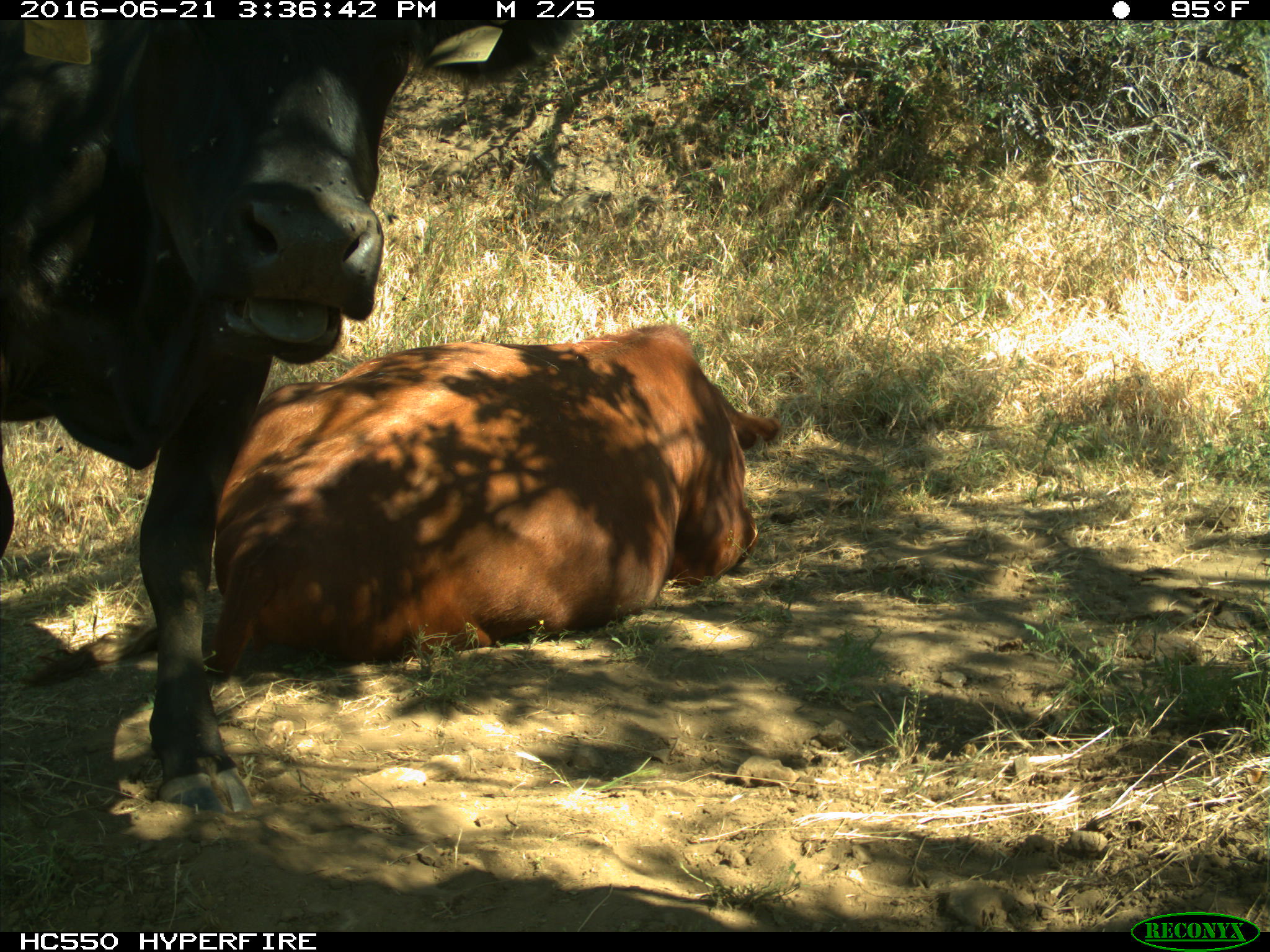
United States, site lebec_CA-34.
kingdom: Animalia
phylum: Chordata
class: Mammalia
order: Artiodactyla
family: Bovidae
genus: Bos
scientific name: Bos taurus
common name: domestic cow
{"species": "Bos taurus (domestic cow)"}